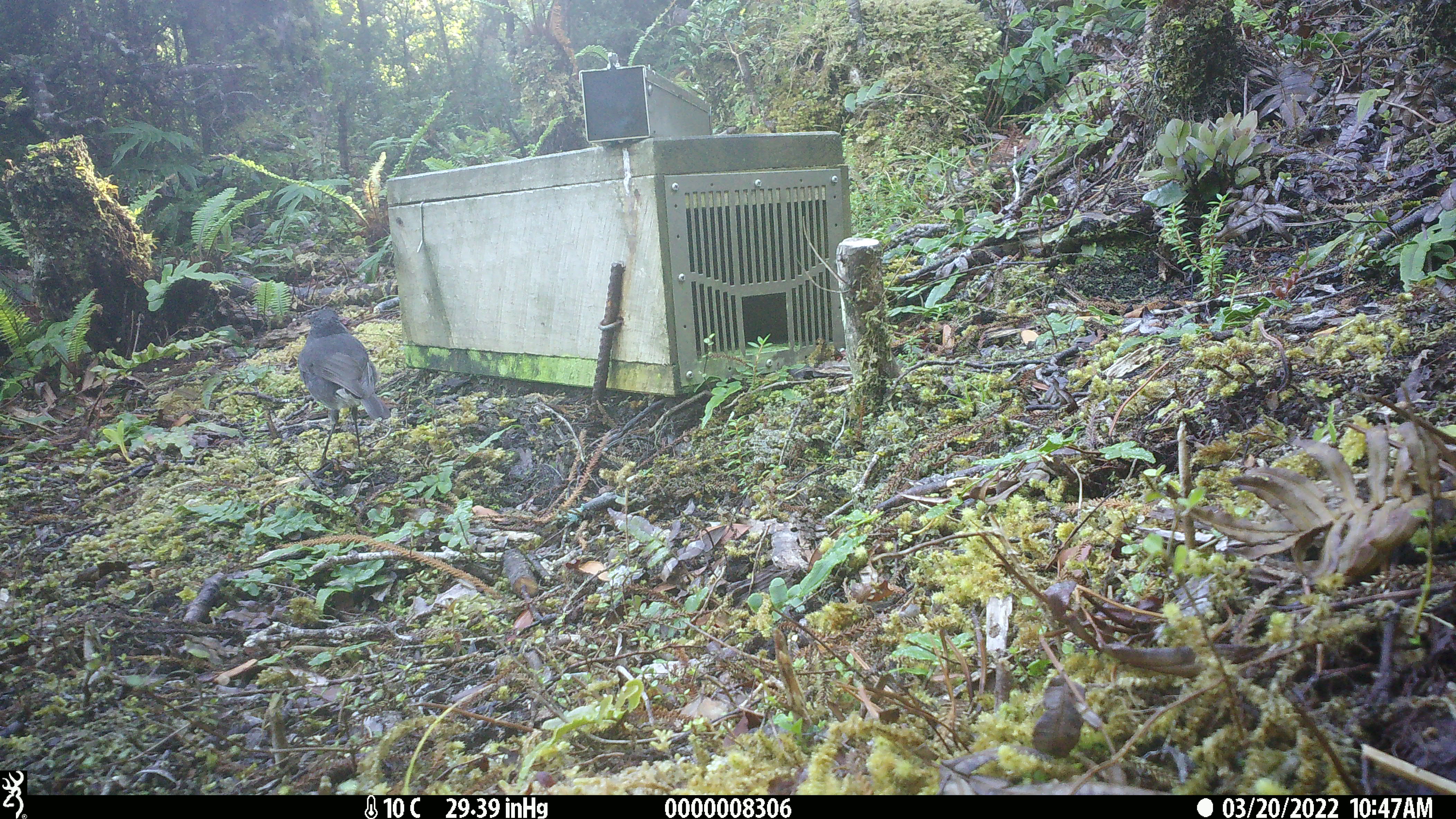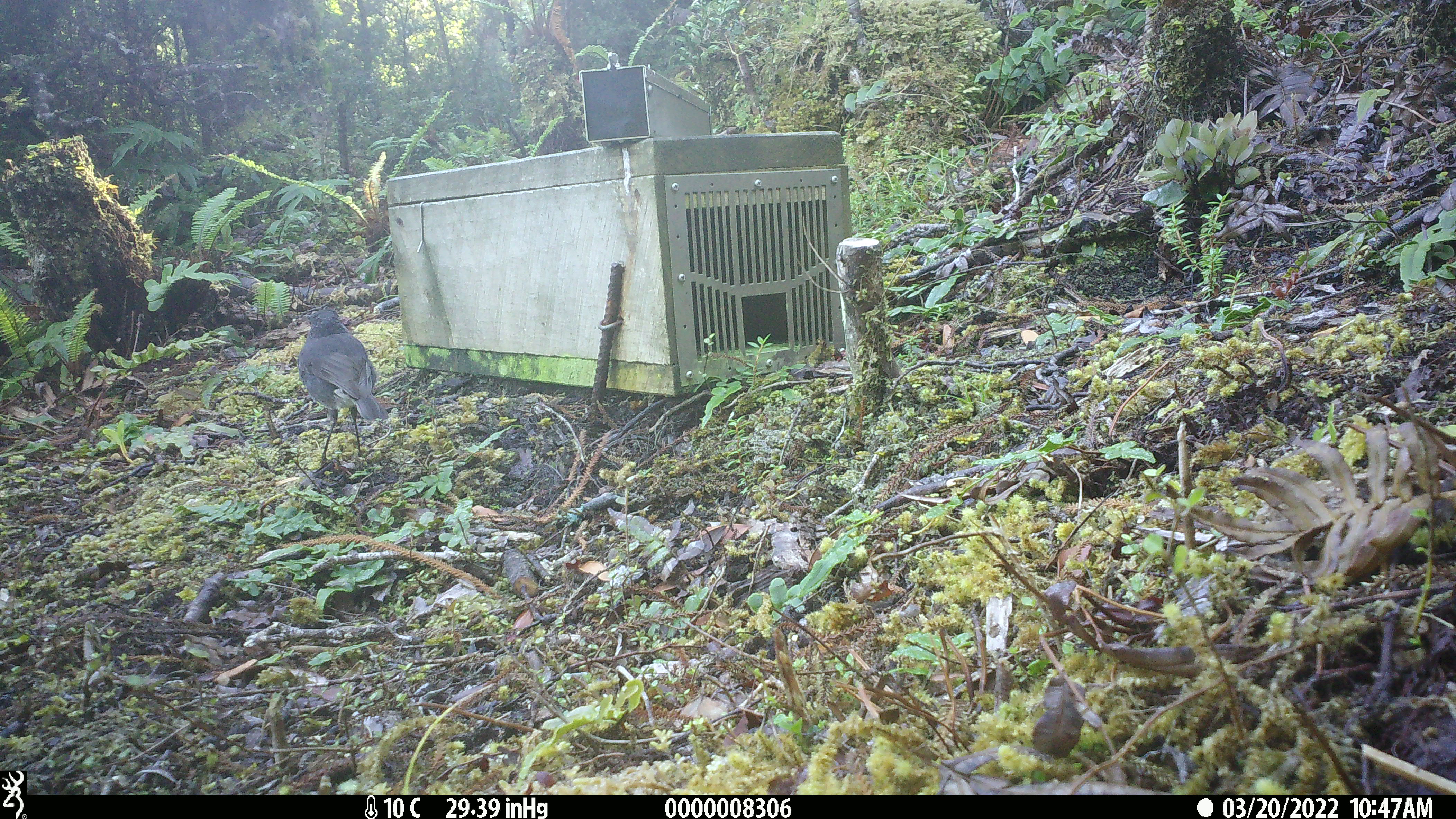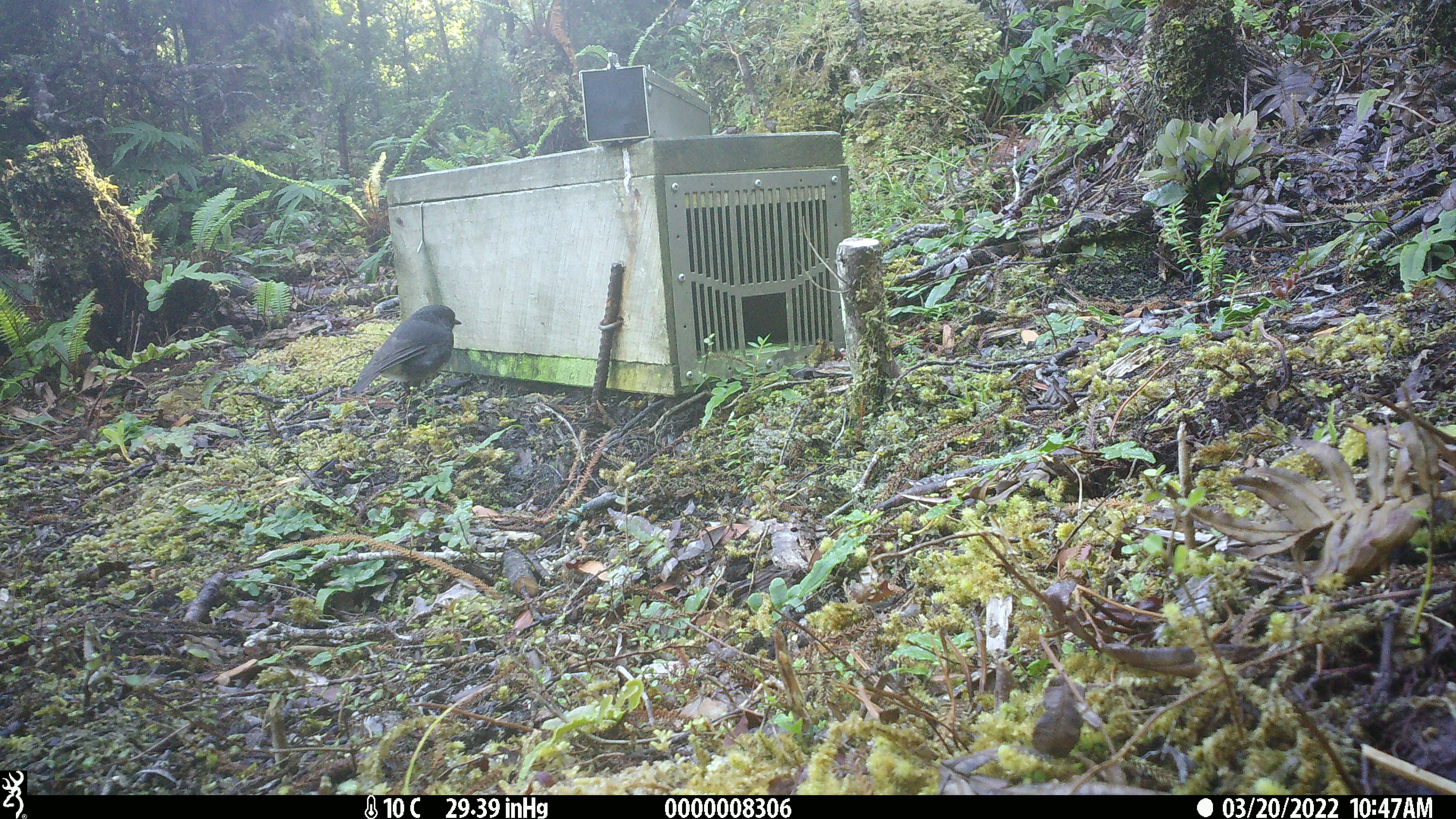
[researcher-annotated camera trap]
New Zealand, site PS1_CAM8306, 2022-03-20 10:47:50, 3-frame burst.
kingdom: Animalia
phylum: Chordata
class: Aves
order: Passeriformes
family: Petroicidae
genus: Petroica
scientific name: Petroica australis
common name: new zealand robin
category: robin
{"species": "robin (new zealand robin) (Petroica australis)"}